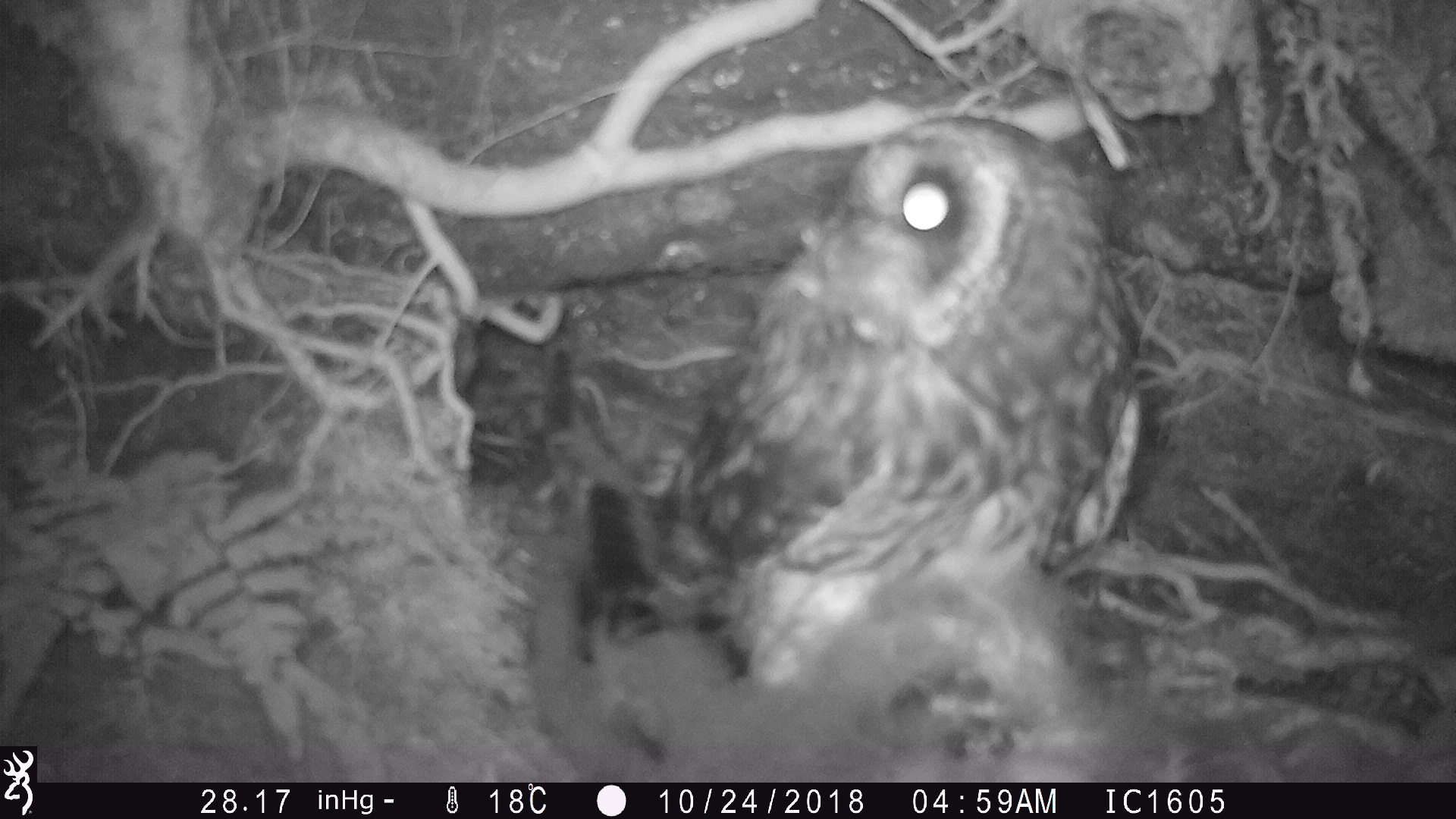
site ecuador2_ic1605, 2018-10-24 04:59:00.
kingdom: Animalia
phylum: Chordata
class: Aves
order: Strigiformes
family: Strigidae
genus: Asio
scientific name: Asio flammeus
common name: short-eared owl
Short-eared owl (Asio flammeus).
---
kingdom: Animalia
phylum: Chordata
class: Aves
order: Procellariiformes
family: Procellariidae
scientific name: Procellariidae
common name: petrel chick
Petrel chick (Procellariidae).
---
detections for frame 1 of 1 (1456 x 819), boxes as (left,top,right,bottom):
petrel chick: (527,538,1190,781)
short-eared owl: (593,113,1166,739)